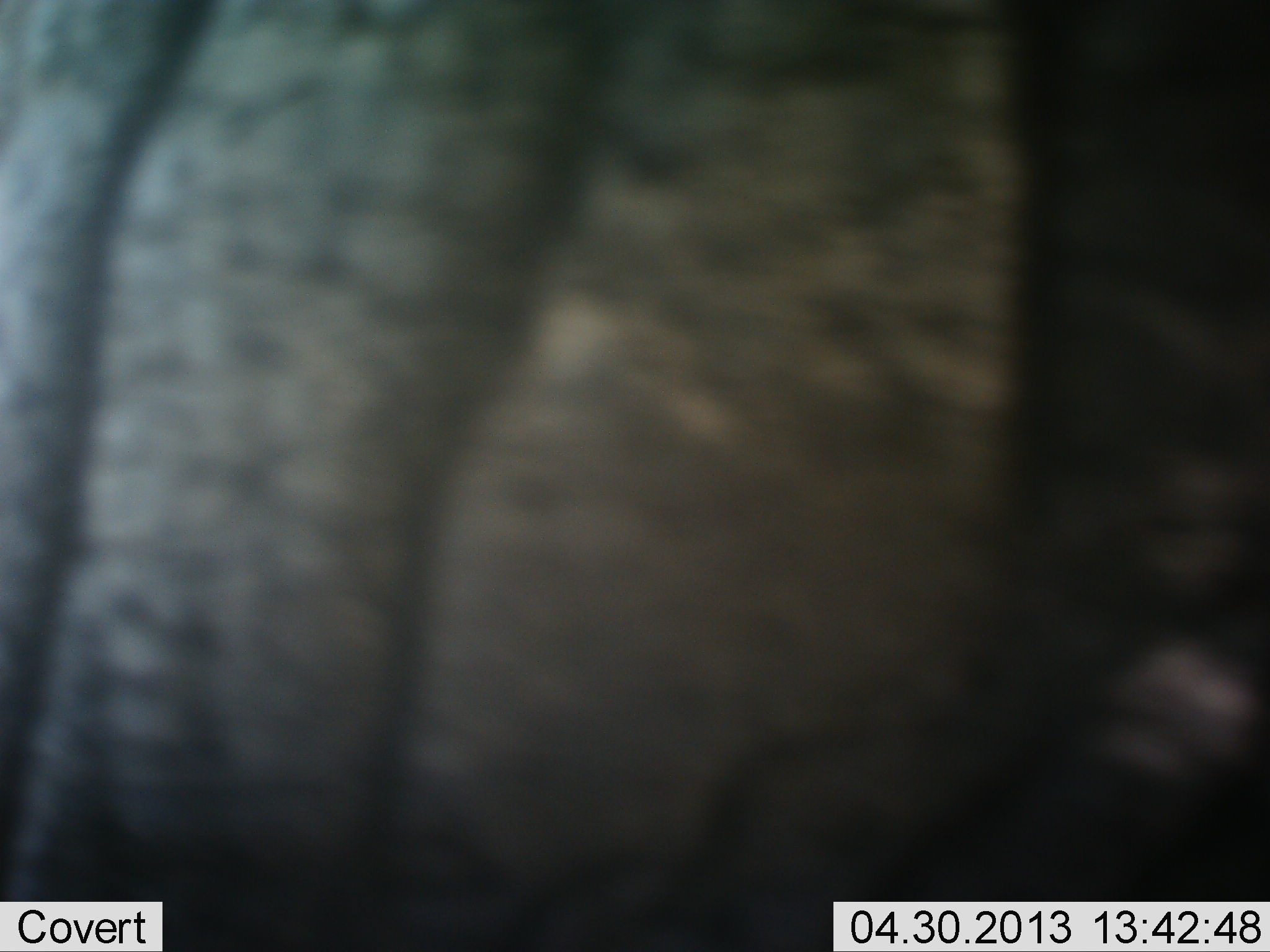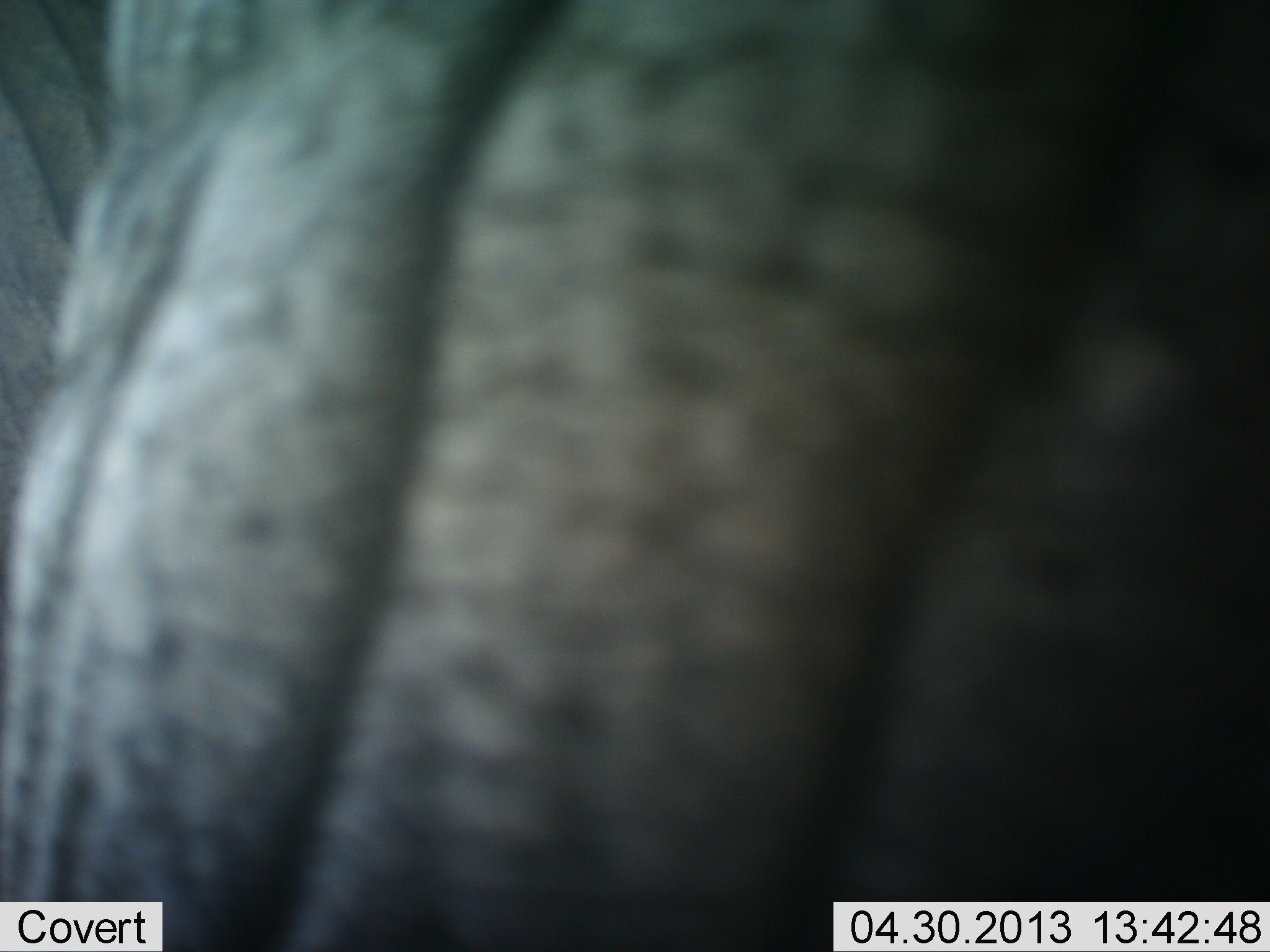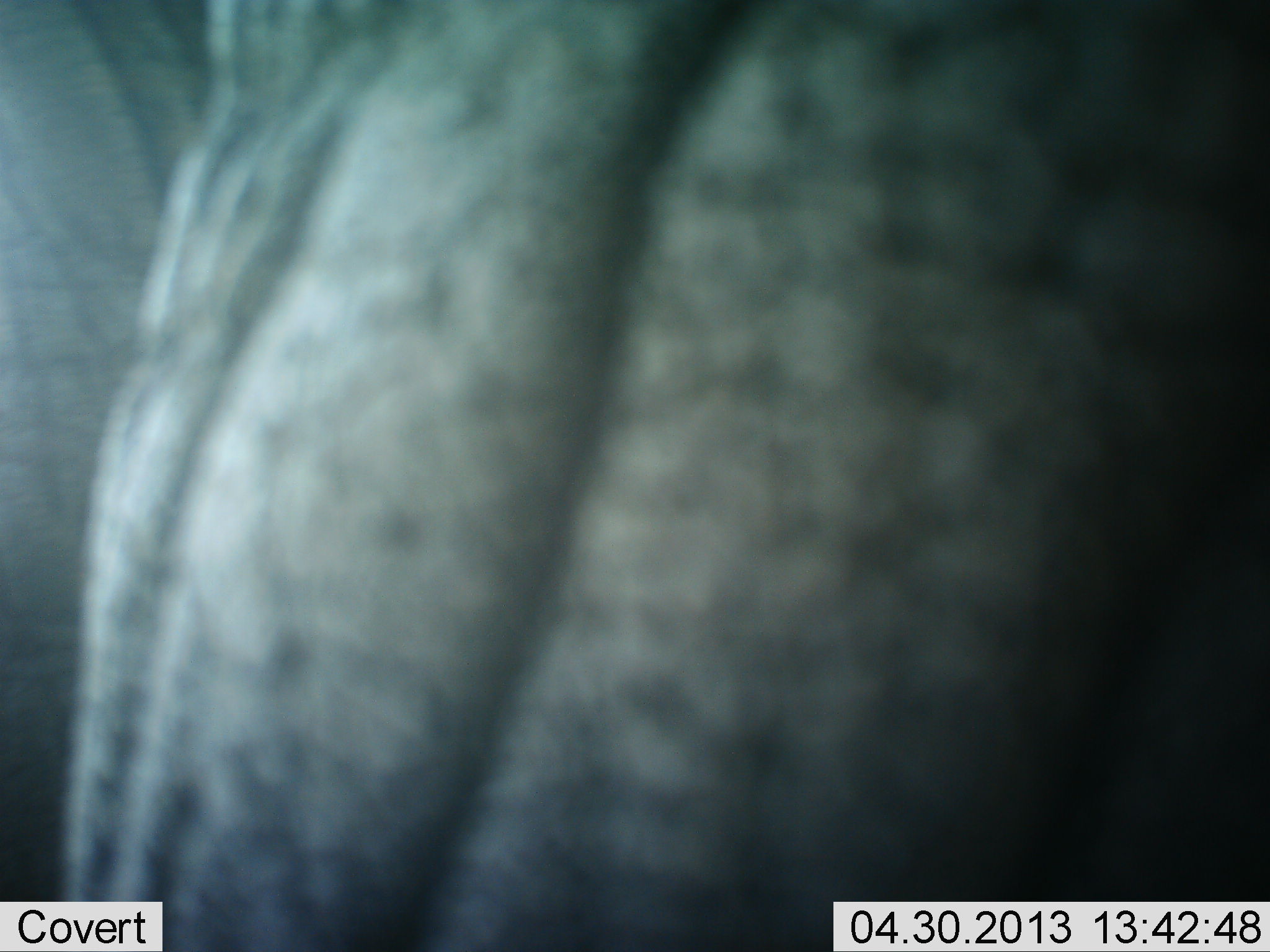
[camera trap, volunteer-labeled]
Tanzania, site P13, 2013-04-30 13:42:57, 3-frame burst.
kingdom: Animalia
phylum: Chordata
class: Mammalia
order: Proboscidea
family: Elephantidae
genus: Loxodonta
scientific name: Loxodonta africana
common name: african bush elephant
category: elephant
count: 1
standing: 56%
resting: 11%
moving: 33%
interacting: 0%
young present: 0%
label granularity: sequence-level